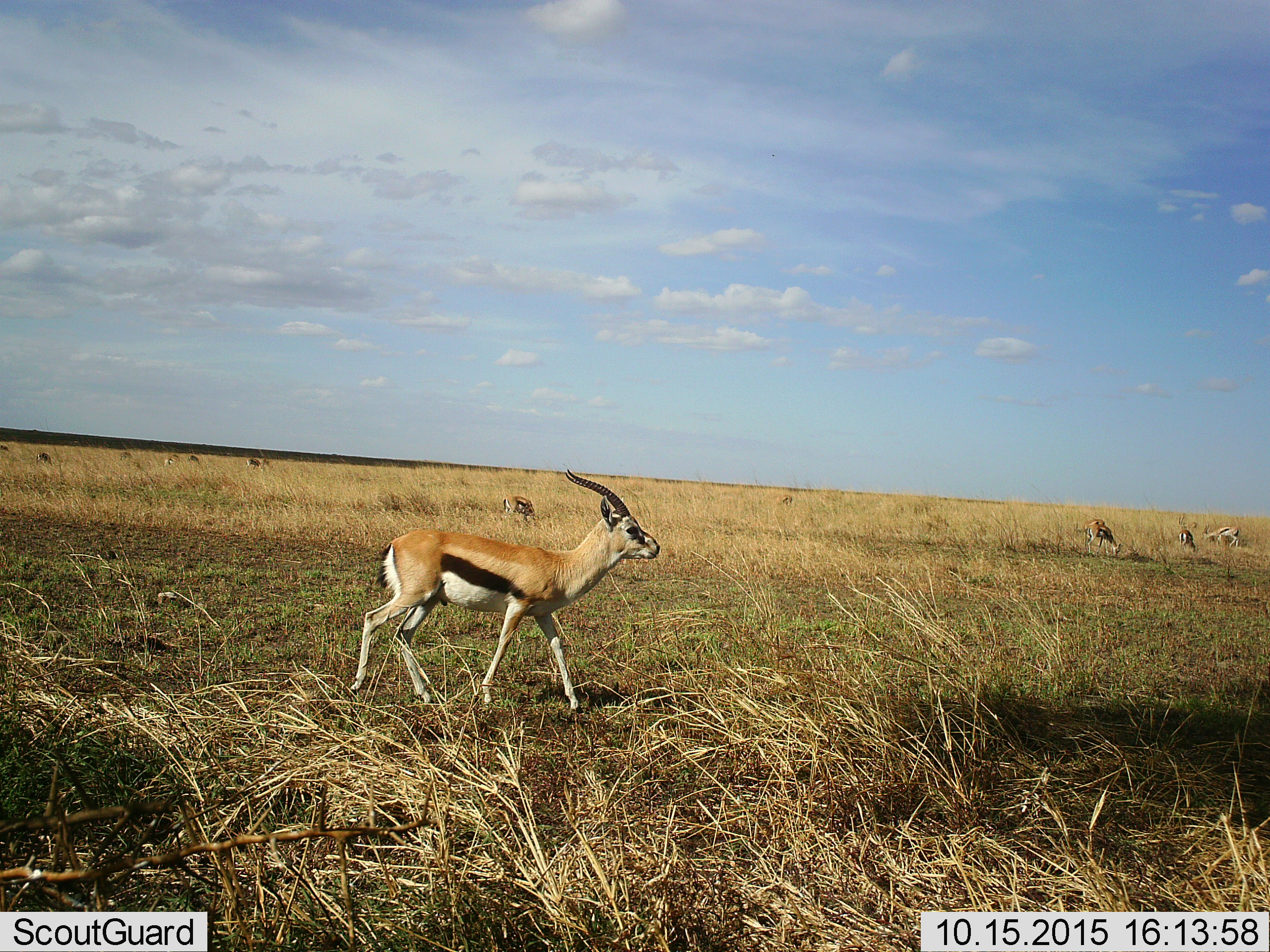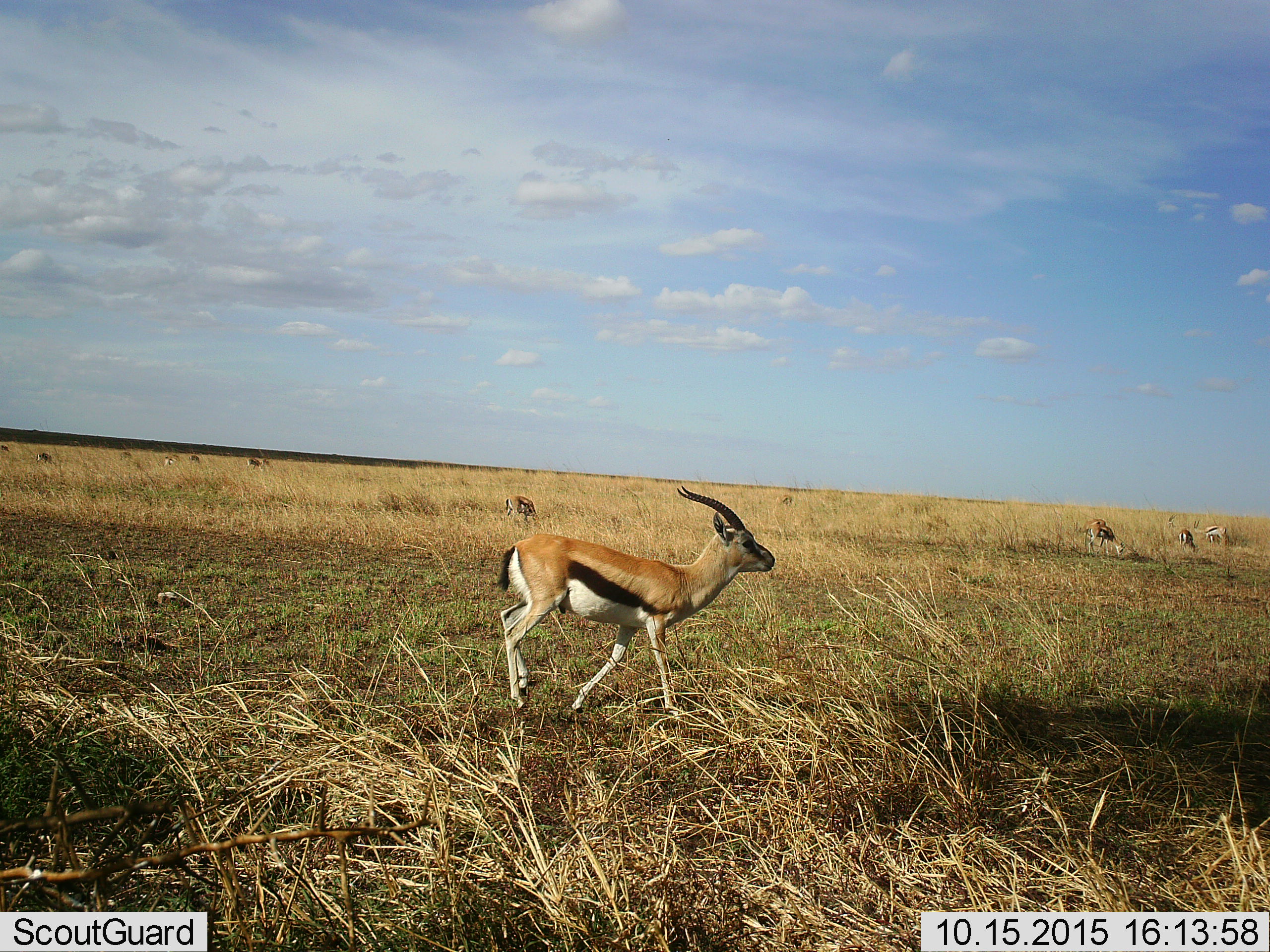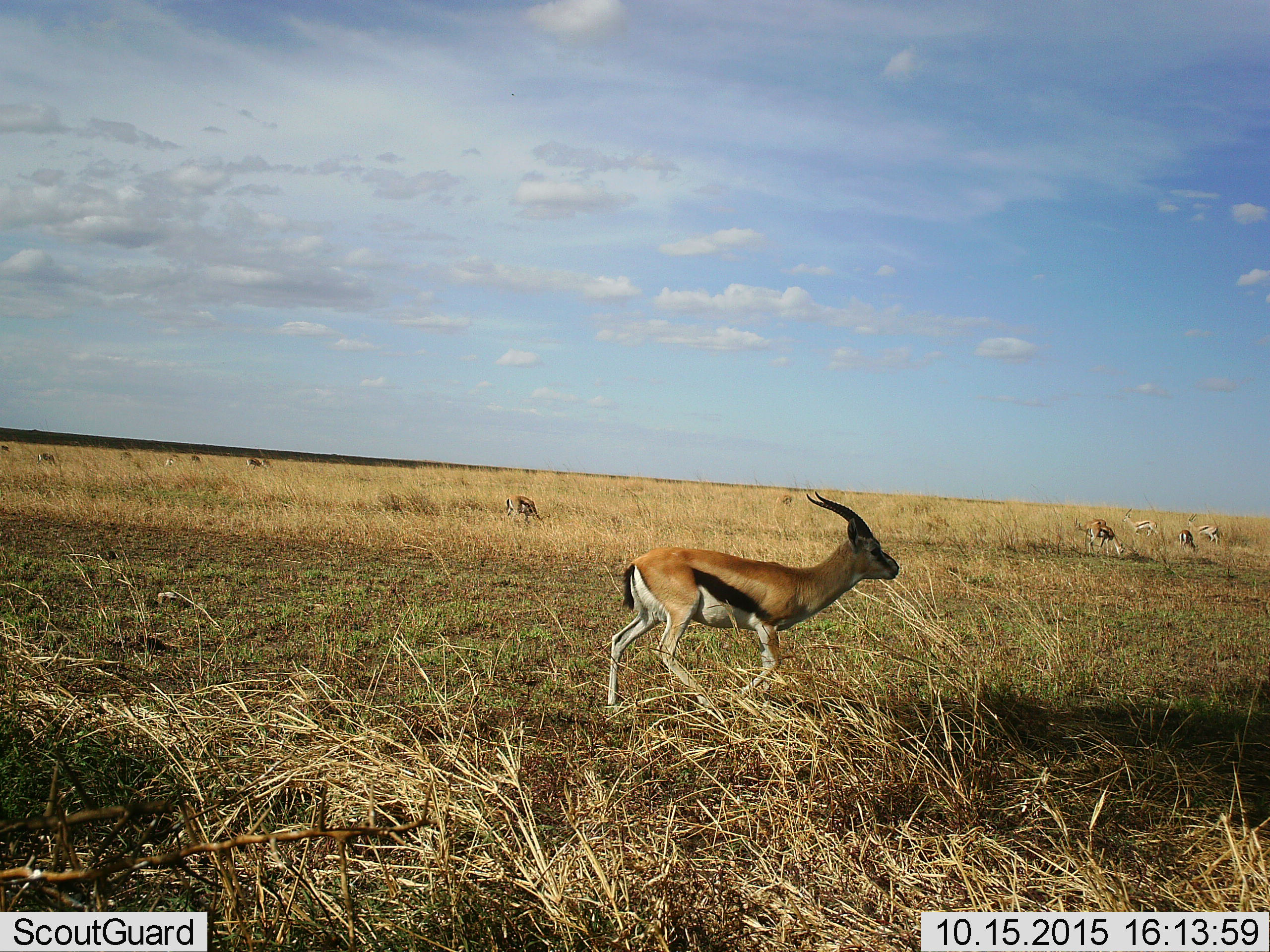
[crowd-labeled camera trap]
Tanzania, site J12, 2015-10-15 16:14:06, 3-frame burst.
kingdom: Animalia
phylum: Chordata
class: Mammalia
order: Artiodactyla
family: Bovidae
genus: Eudorcas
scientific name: Eudorcas thomsonii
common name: thomson's gazelle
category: gazellethomsons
Gazellethomsons (thomson's gazelle) (Eudorcas thomsonii), count 11-50. Behavior (volunteer vote fractions): standing 57%, resting 0%, moving 71%, interacting 0%. Young present (vote fraction): 0%. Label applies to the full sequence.